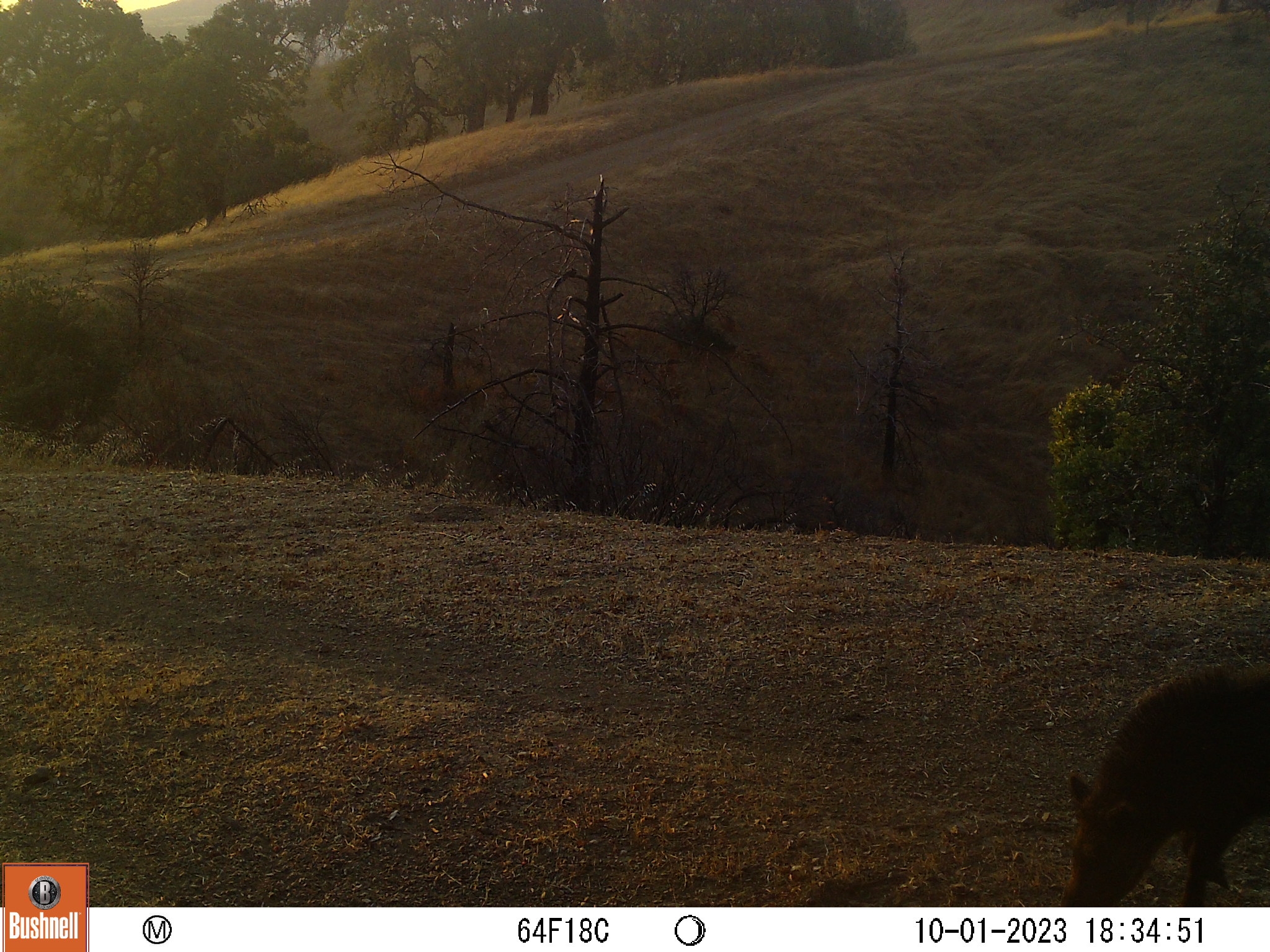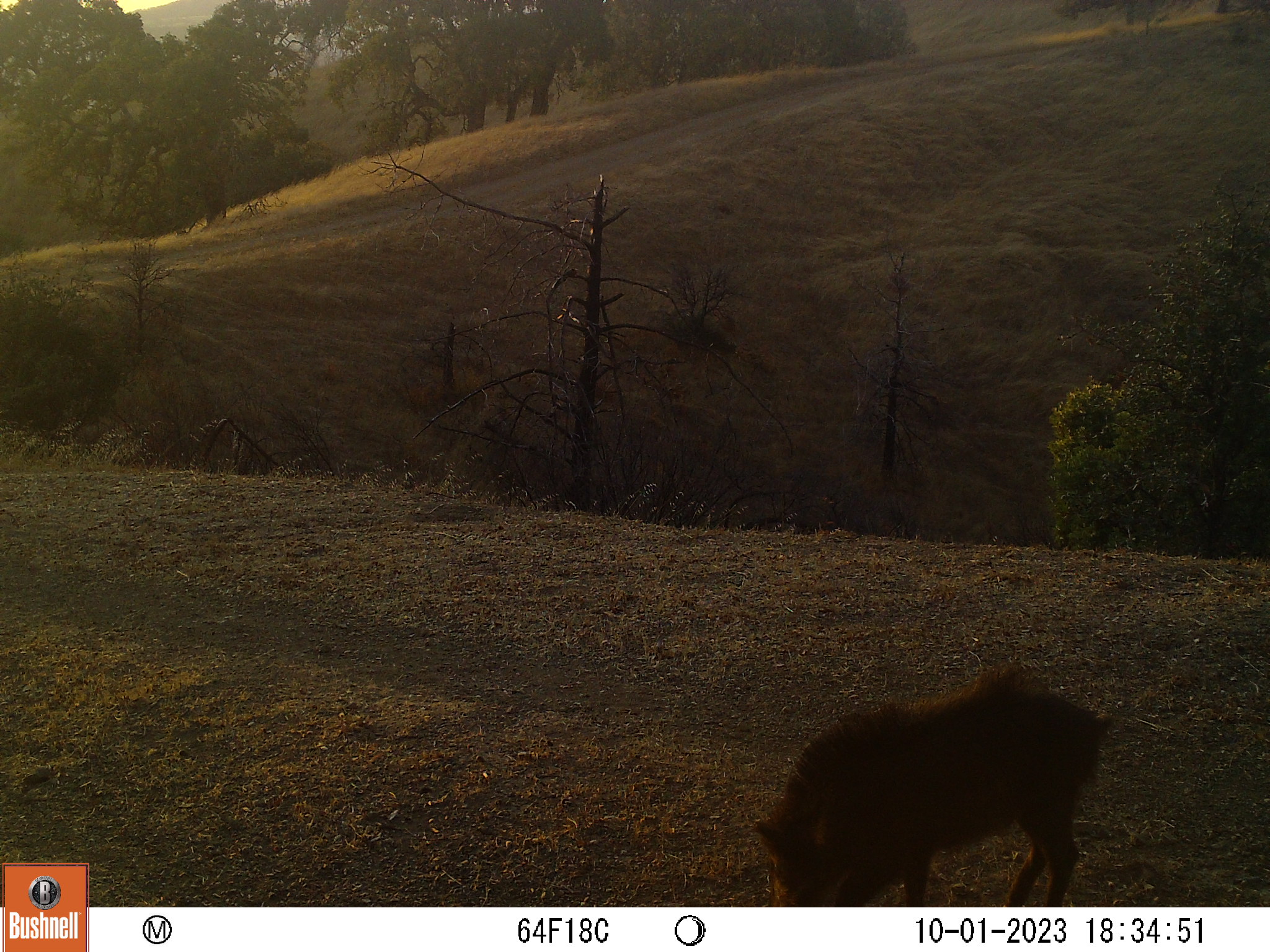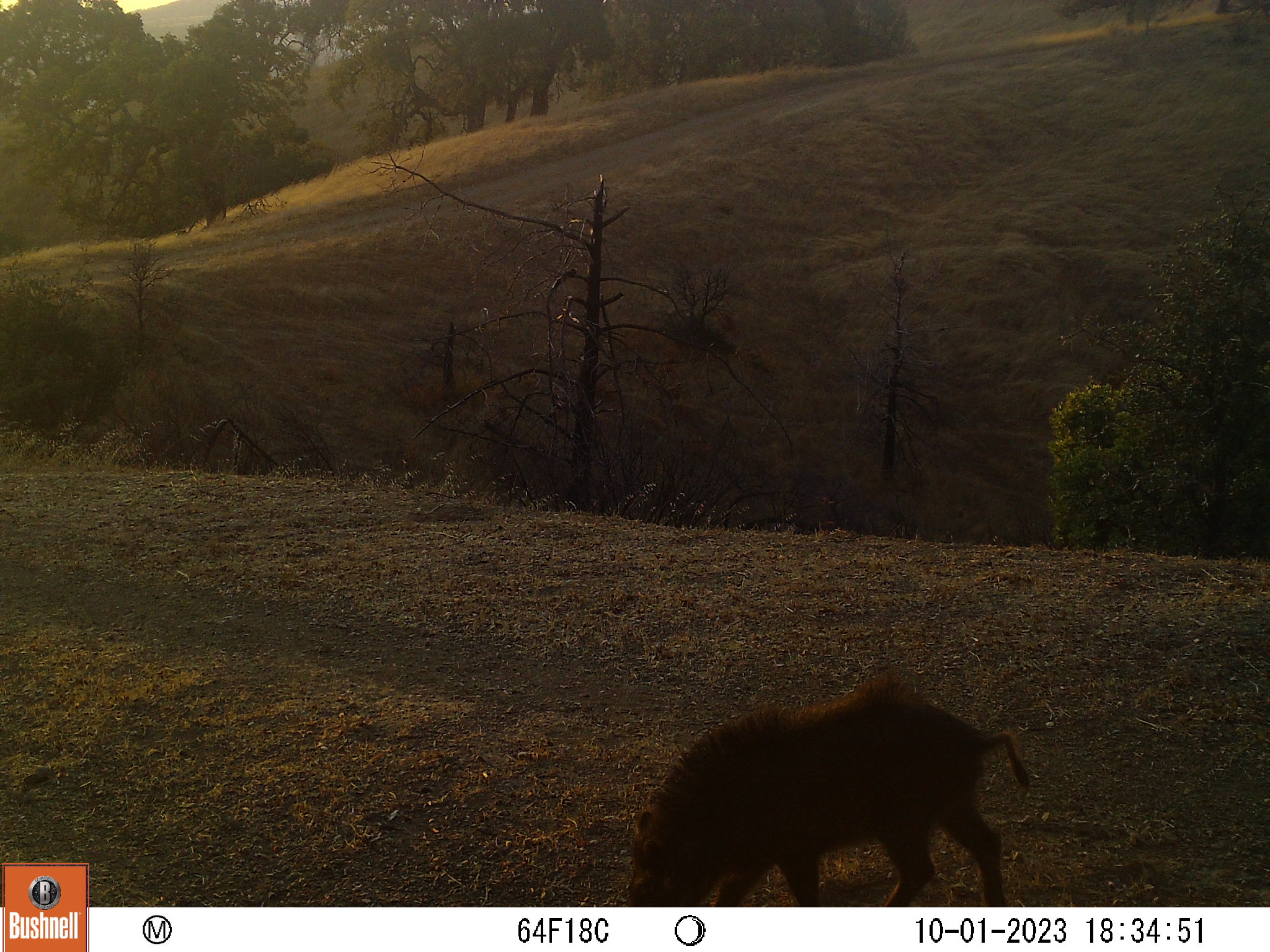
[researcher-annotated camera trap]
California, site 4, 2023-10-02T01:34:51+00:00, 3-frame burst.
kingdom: Animalia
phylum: Chordata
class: Mammalia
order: Artiodactyla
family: Suidae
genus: Sus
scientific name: Sus scrofa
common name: wild boar